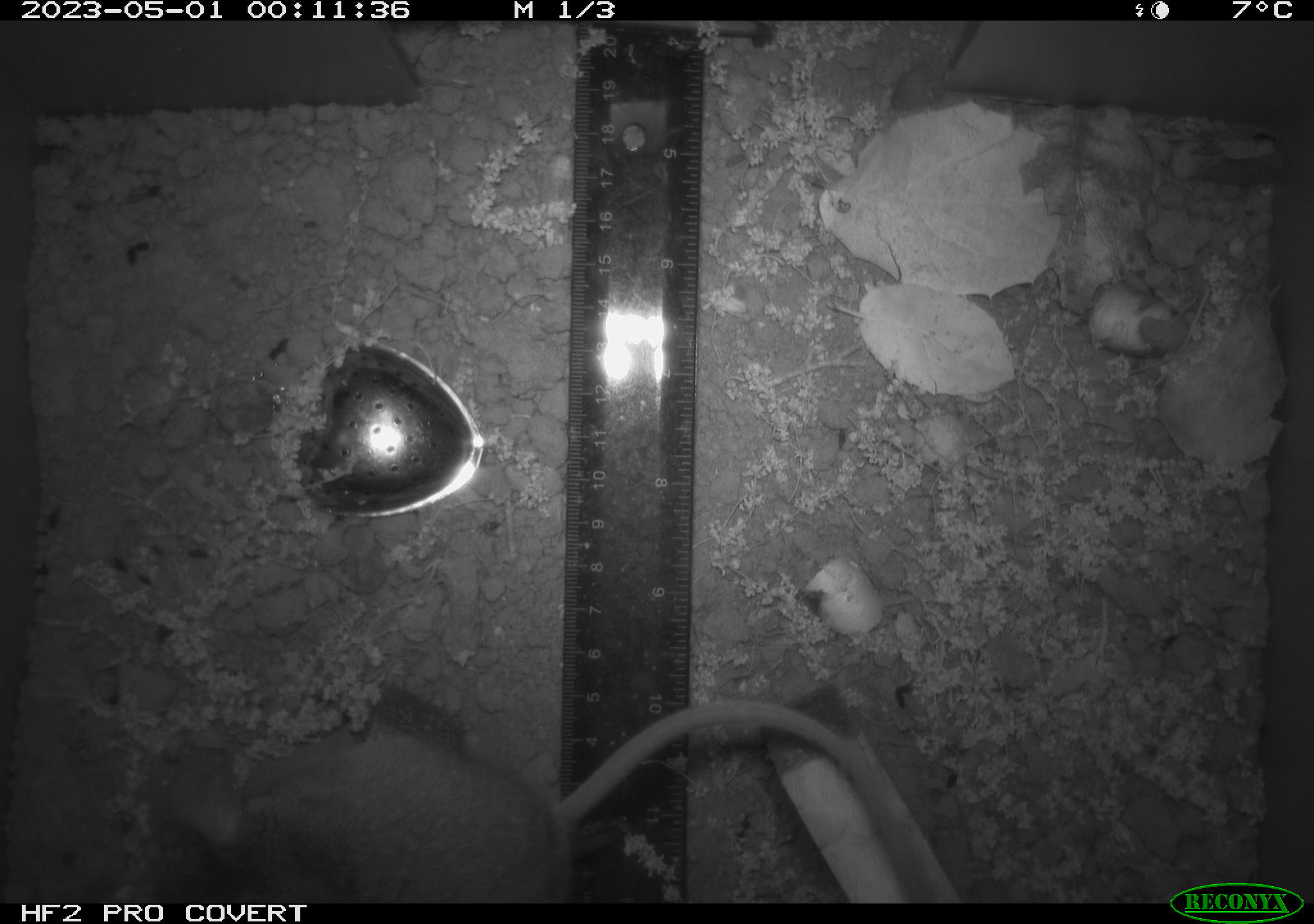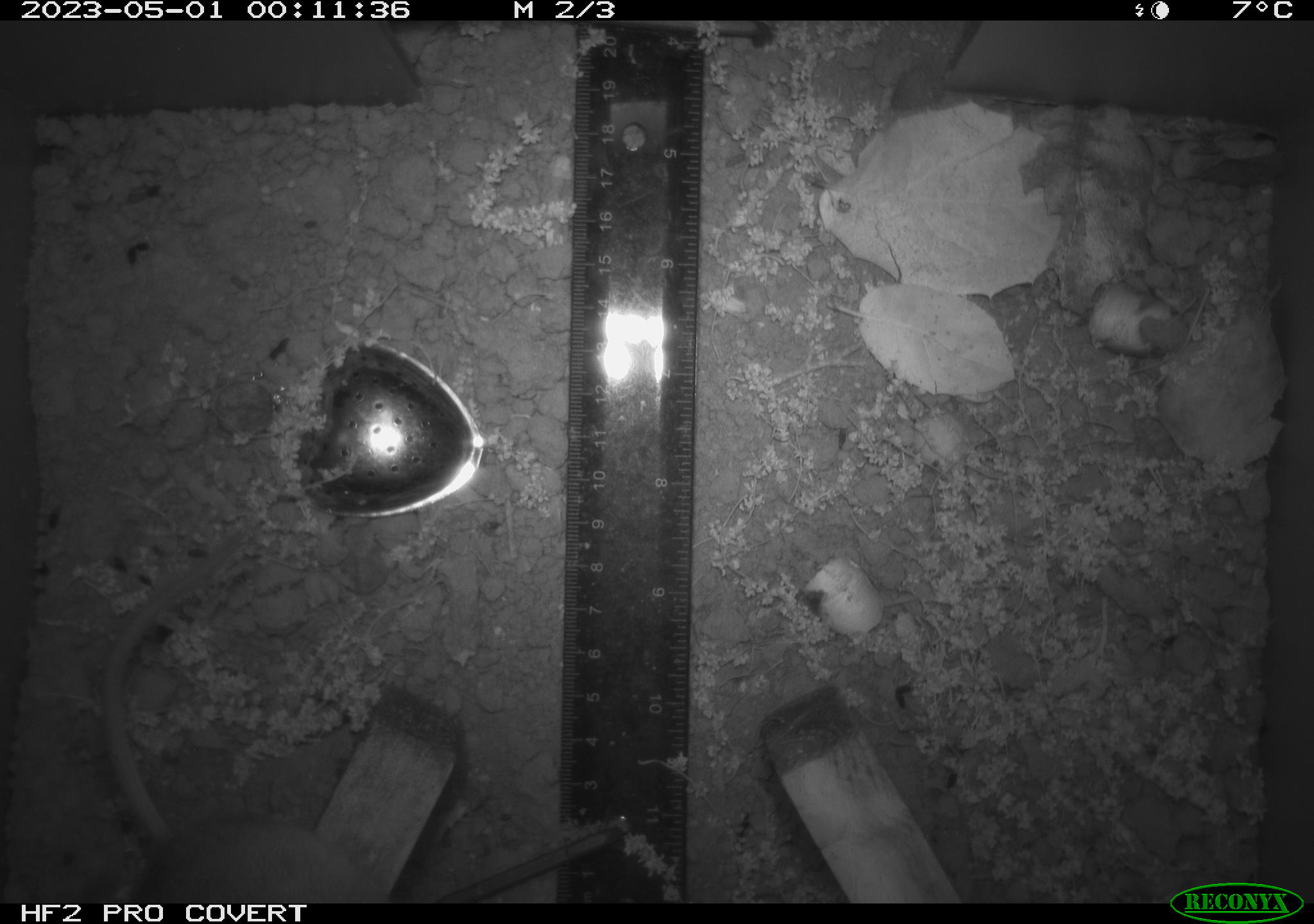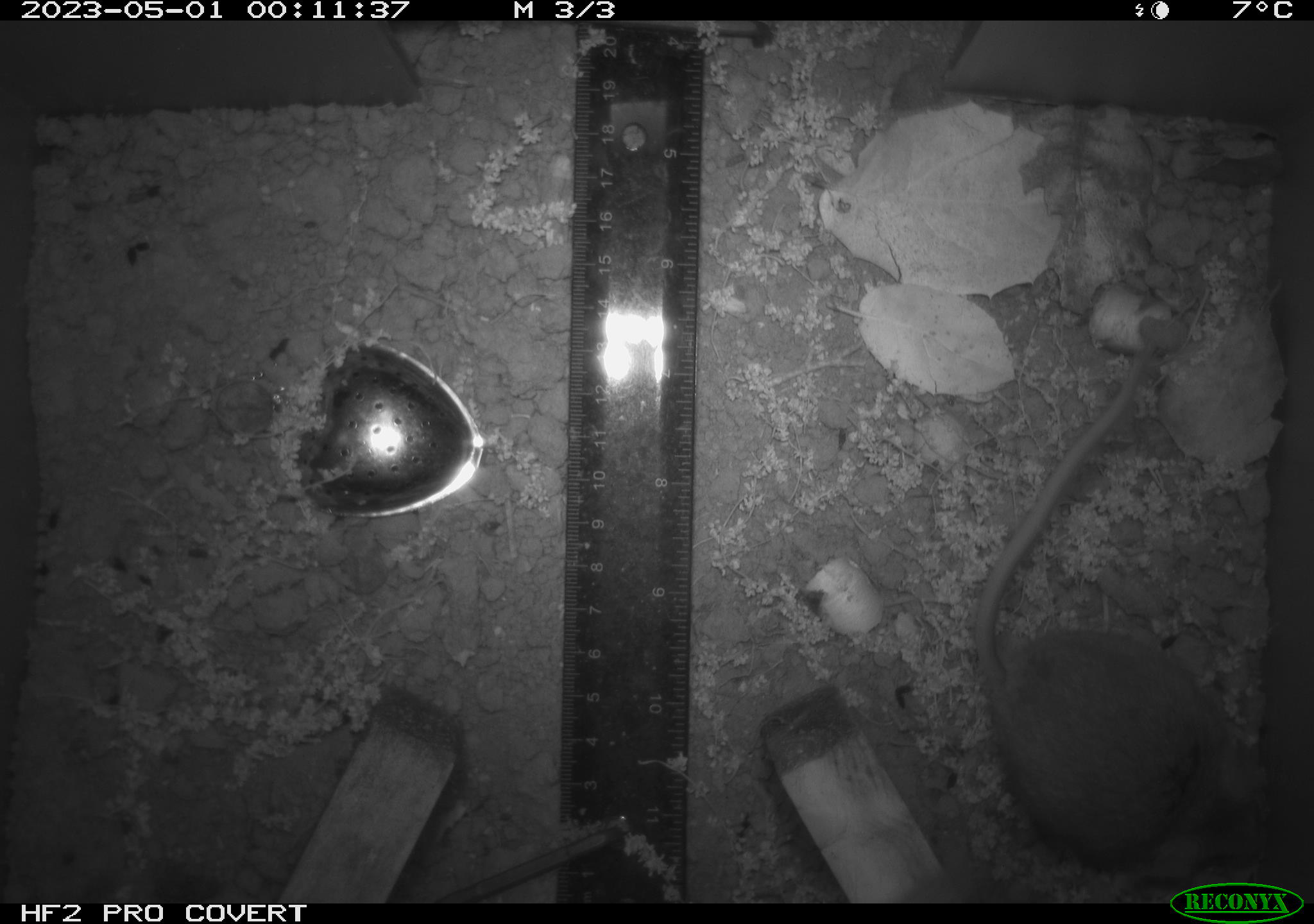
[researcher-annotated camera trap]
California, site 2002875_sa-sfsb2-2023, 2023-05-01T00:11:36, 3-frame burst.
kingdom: Animalia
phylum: Chordata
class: Mammalia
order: Rodentia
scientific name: Rodentia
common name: mouse species